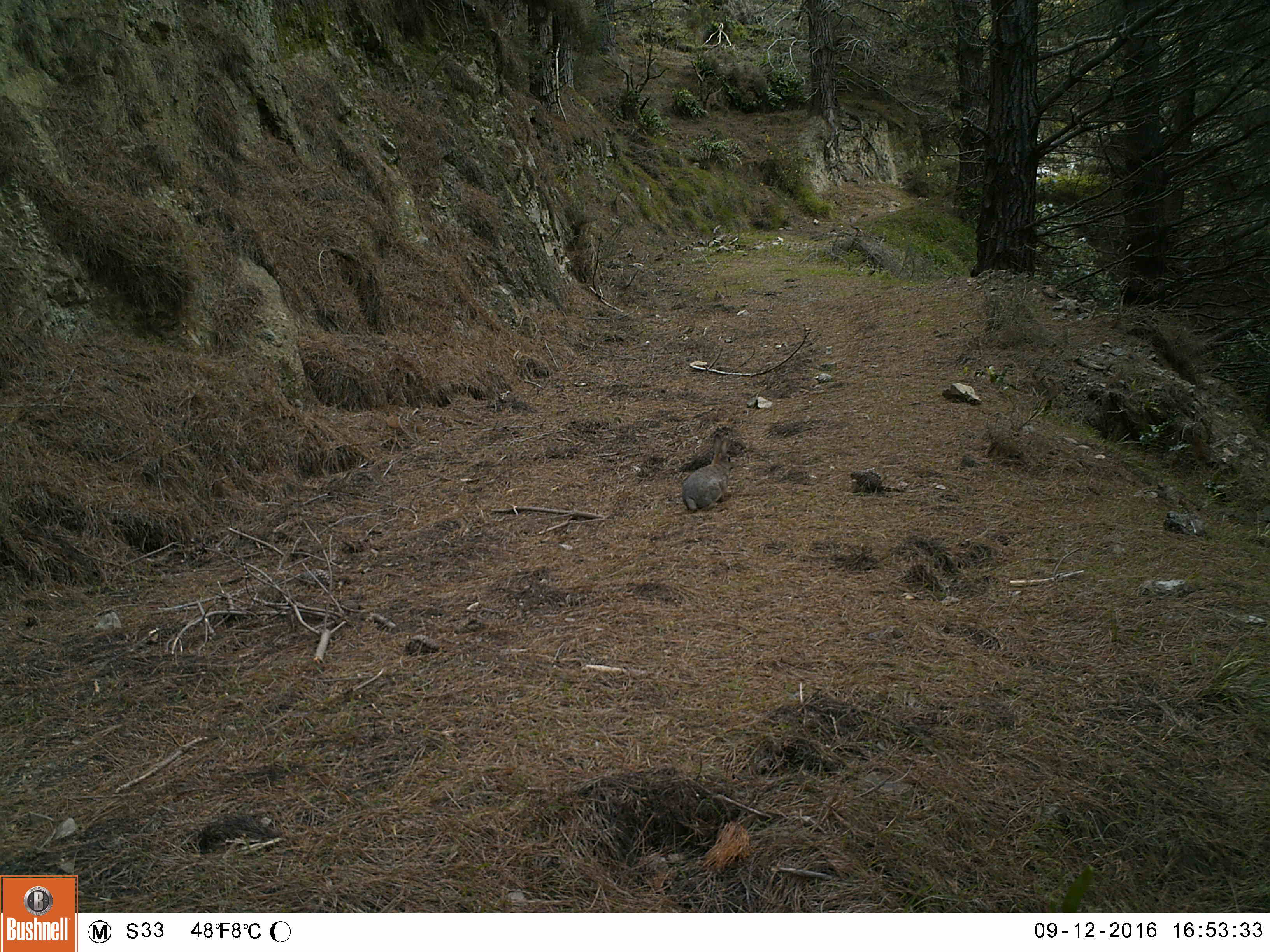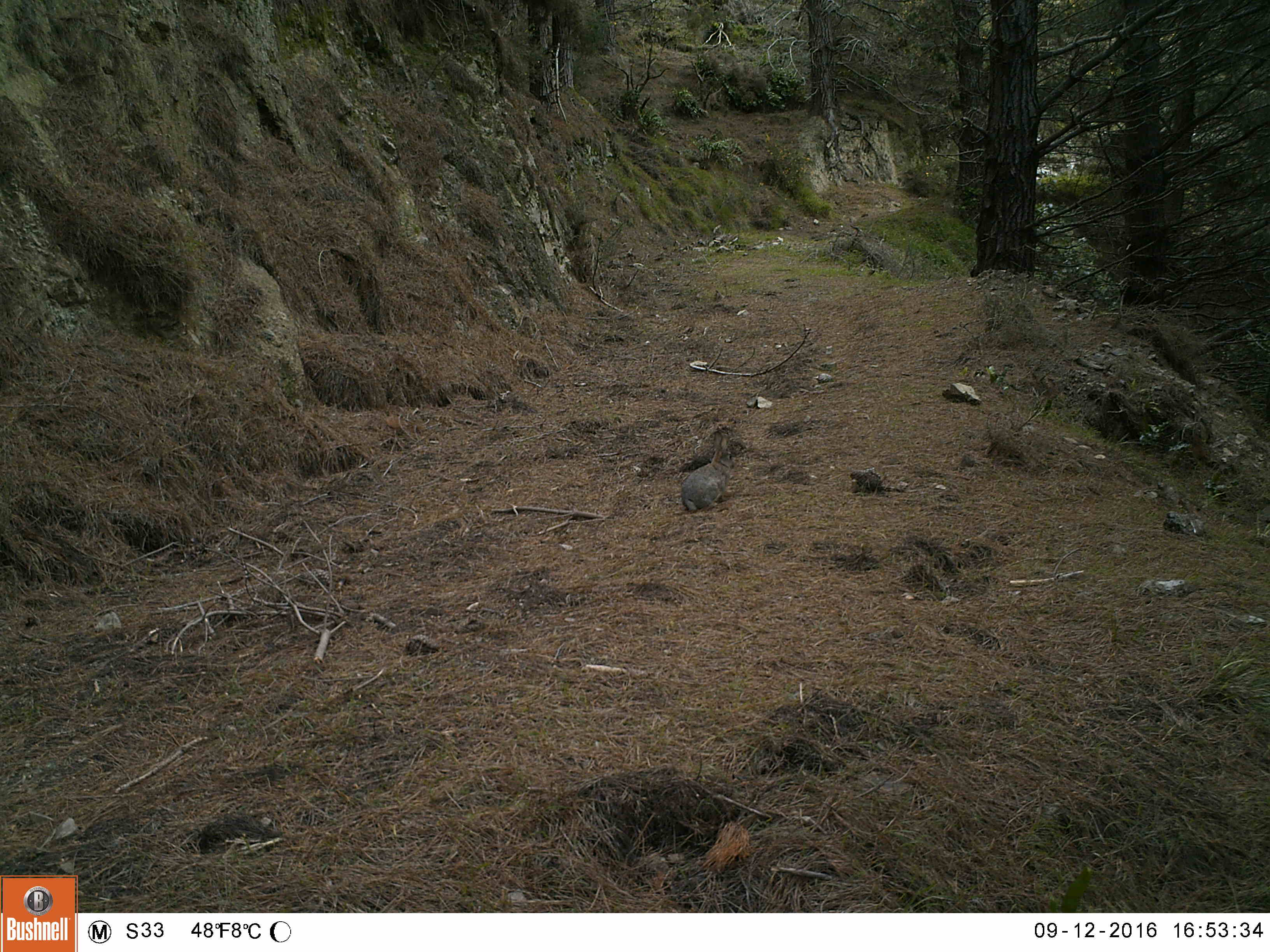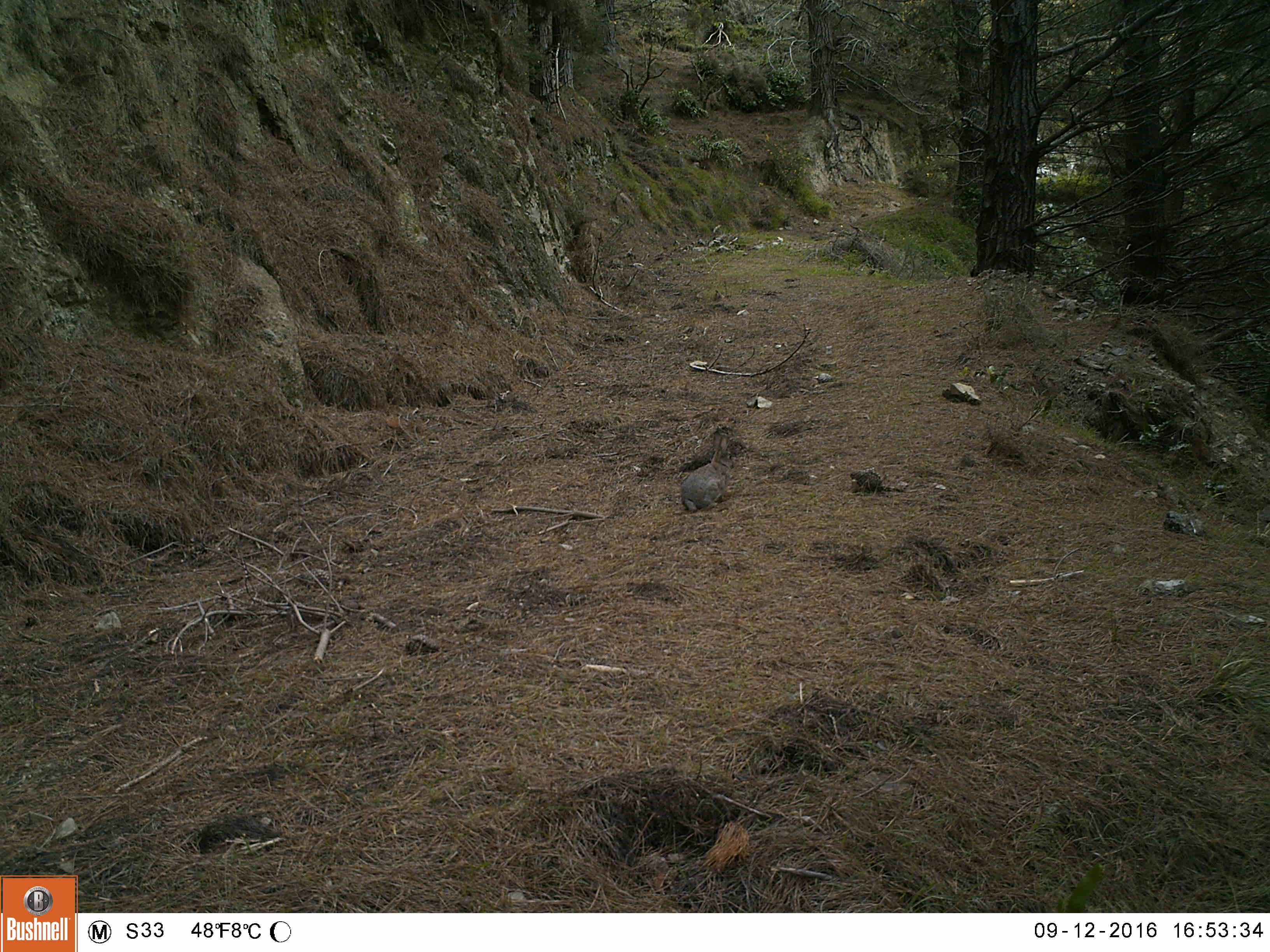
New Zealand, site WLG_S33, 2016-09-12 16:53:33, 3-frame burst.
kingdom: Animalia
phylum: Chordata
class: Mammalia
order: Lagomorpha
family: Leporidae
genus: Oryctolagus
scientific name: Oryctolagus cuniculus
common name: european rabbit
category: rabbit